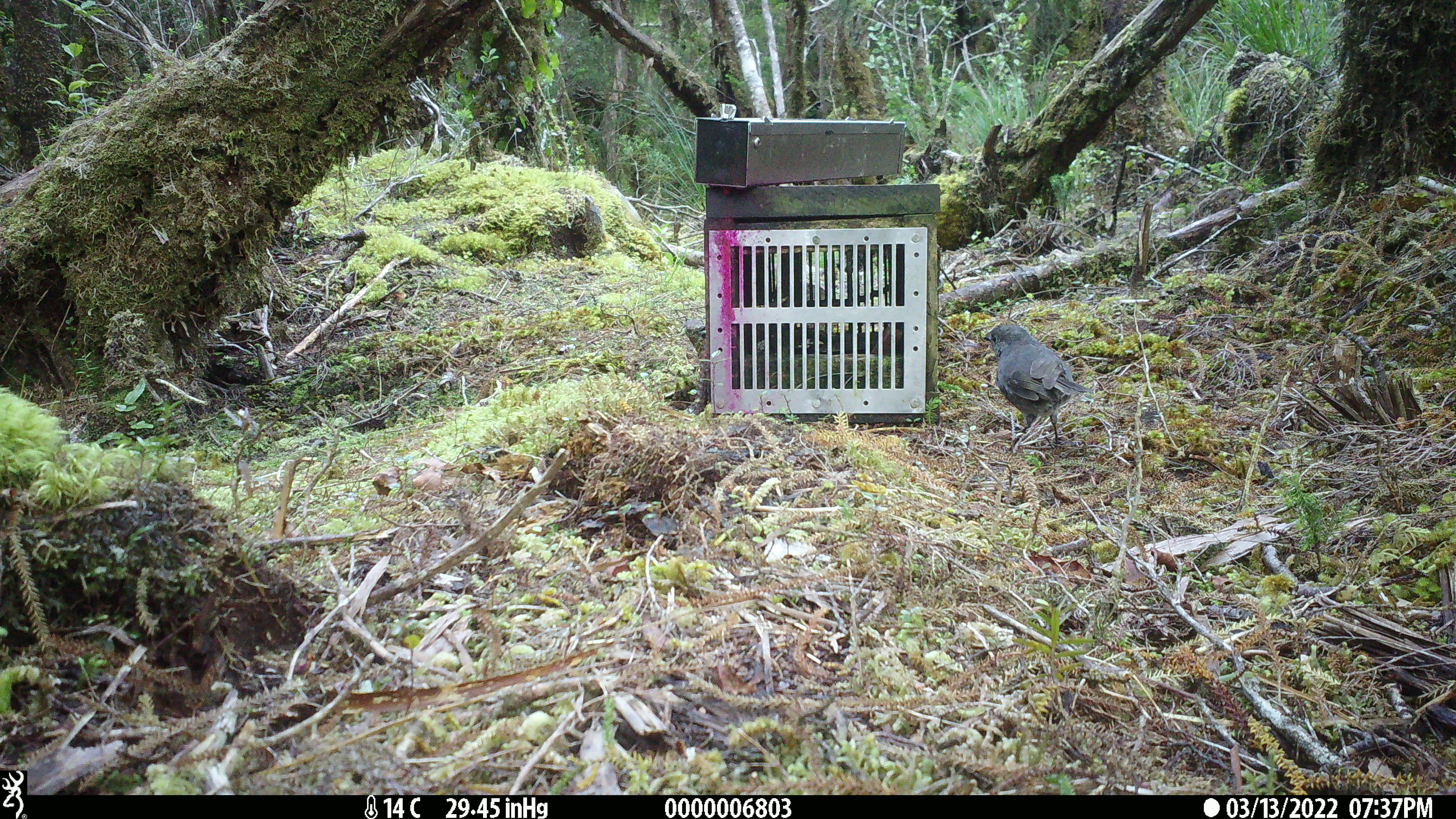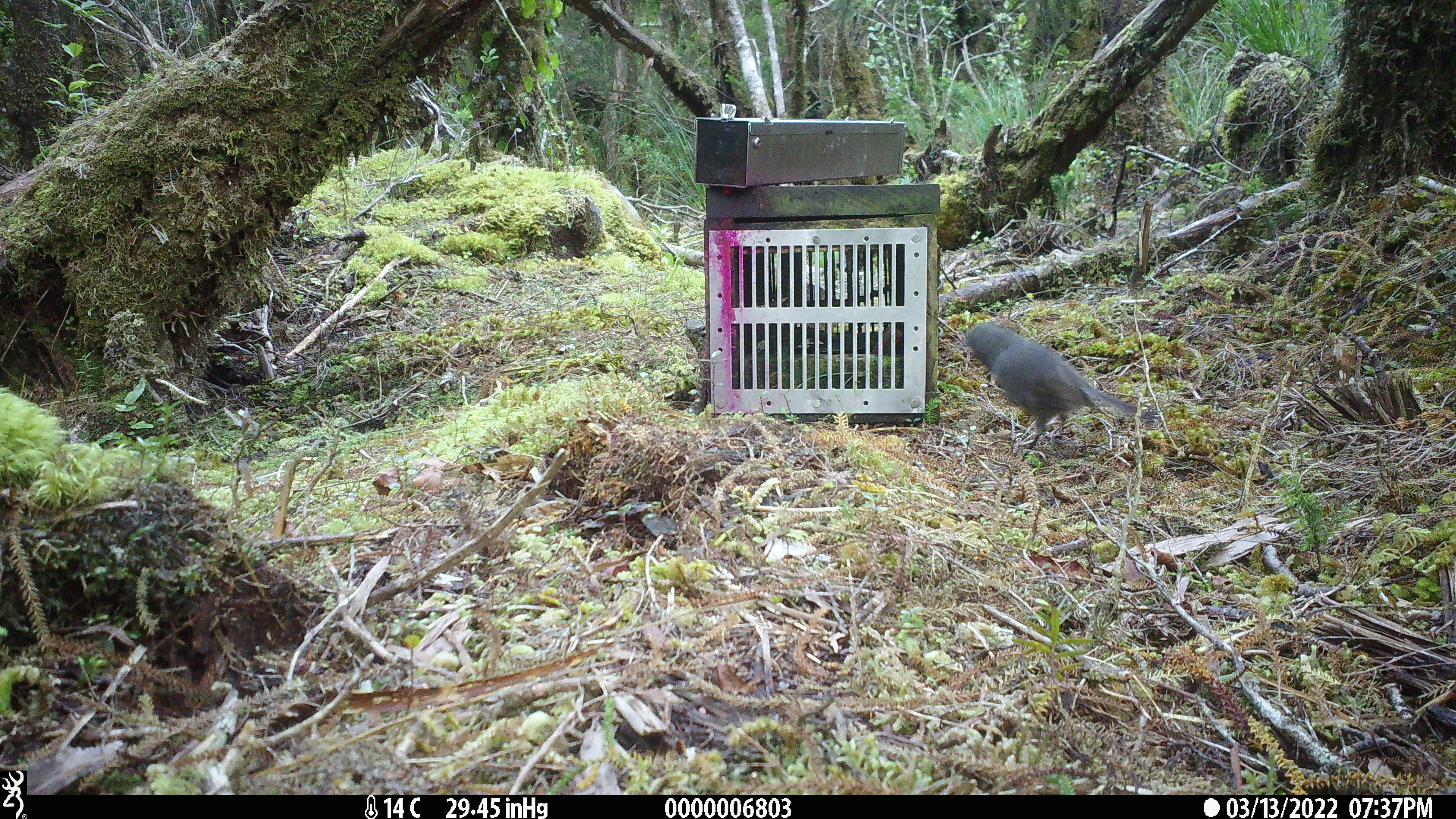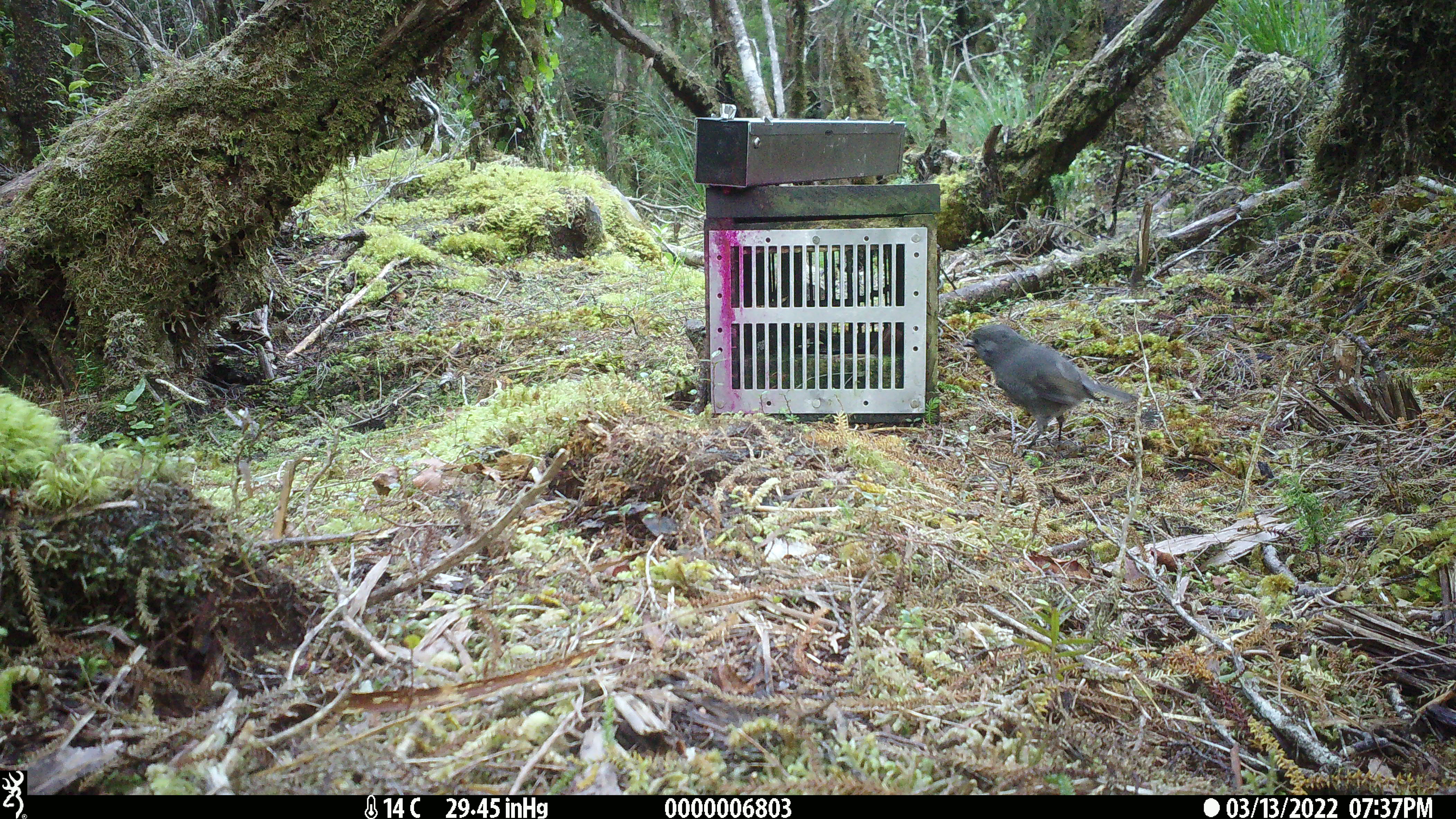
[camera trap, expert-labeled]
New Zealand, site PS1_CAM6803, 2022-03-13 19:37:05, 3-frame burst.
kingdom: Animalia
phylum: Chordata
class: Aves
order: Passeriformes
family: Petroicidae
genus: Petroica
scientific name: Petroica australis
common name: new zealand robin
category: robin